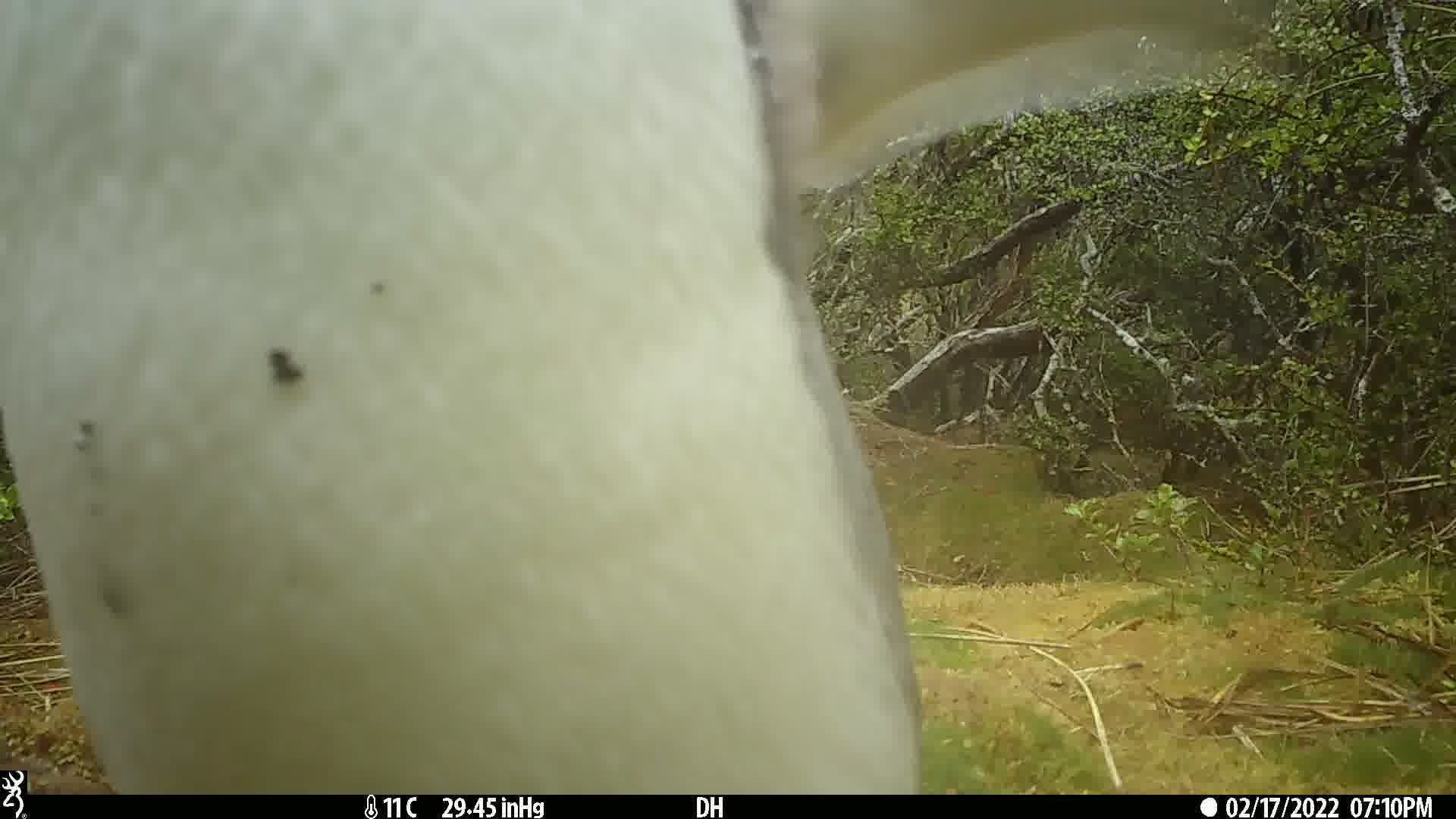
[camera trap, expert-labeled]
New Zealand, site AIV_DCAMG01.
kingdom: Animalia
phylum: Chordata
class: Aves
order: Sphenisciformes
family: Spheniscidae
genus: Megadyptes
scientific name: Megadyptes antipodes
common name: yellow-eyed penguin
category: yellow eyed penguin